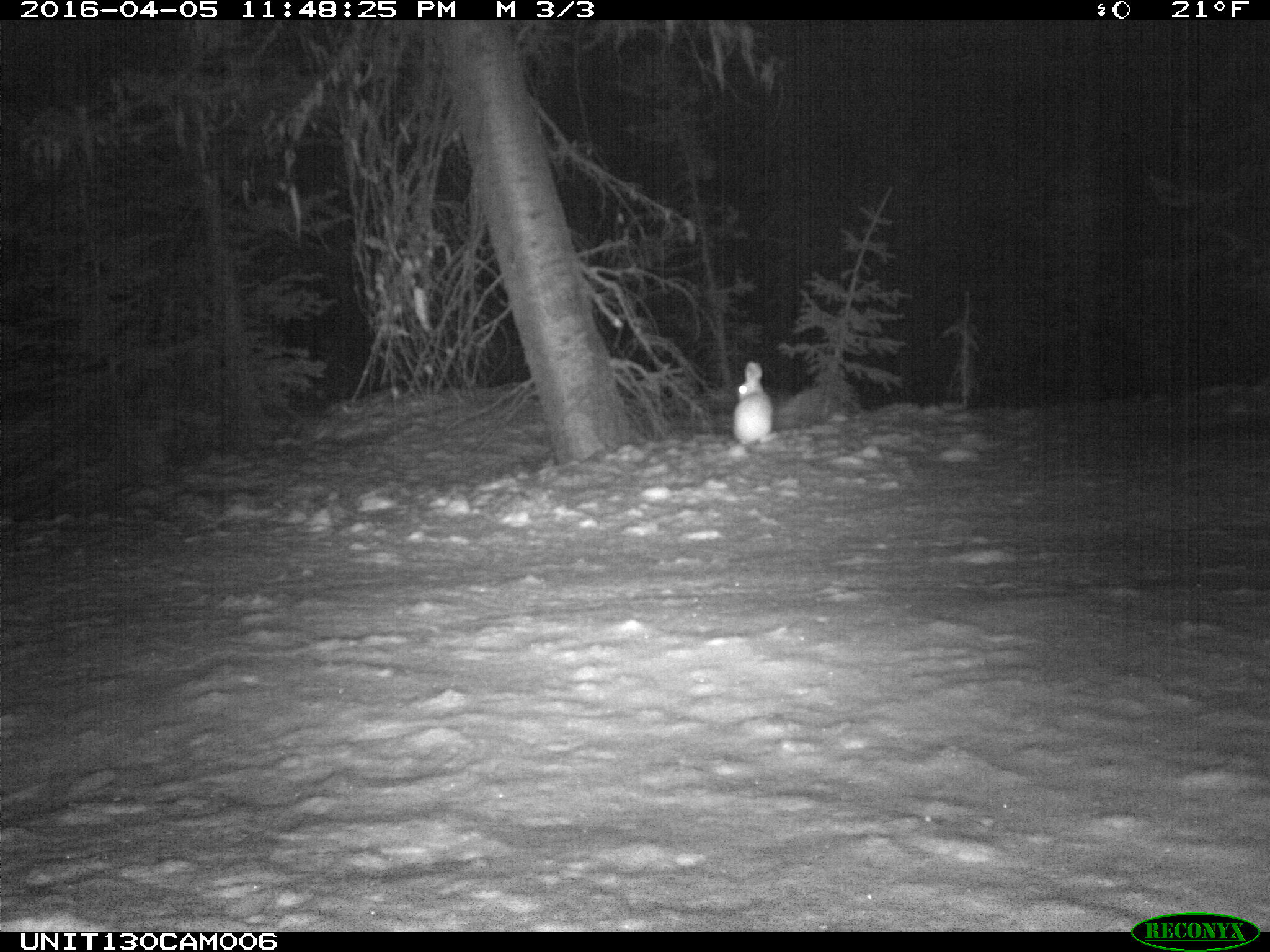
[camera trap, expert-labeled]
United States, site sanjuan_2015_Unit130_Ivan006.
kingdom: Animalia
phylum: Chordata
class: Mammalia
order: Lagomorpha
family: Leporidae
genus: Lepus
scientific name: Lepus americanus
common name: snowshoe hare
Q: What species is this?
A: Lepus americanus (snowshoe hare).